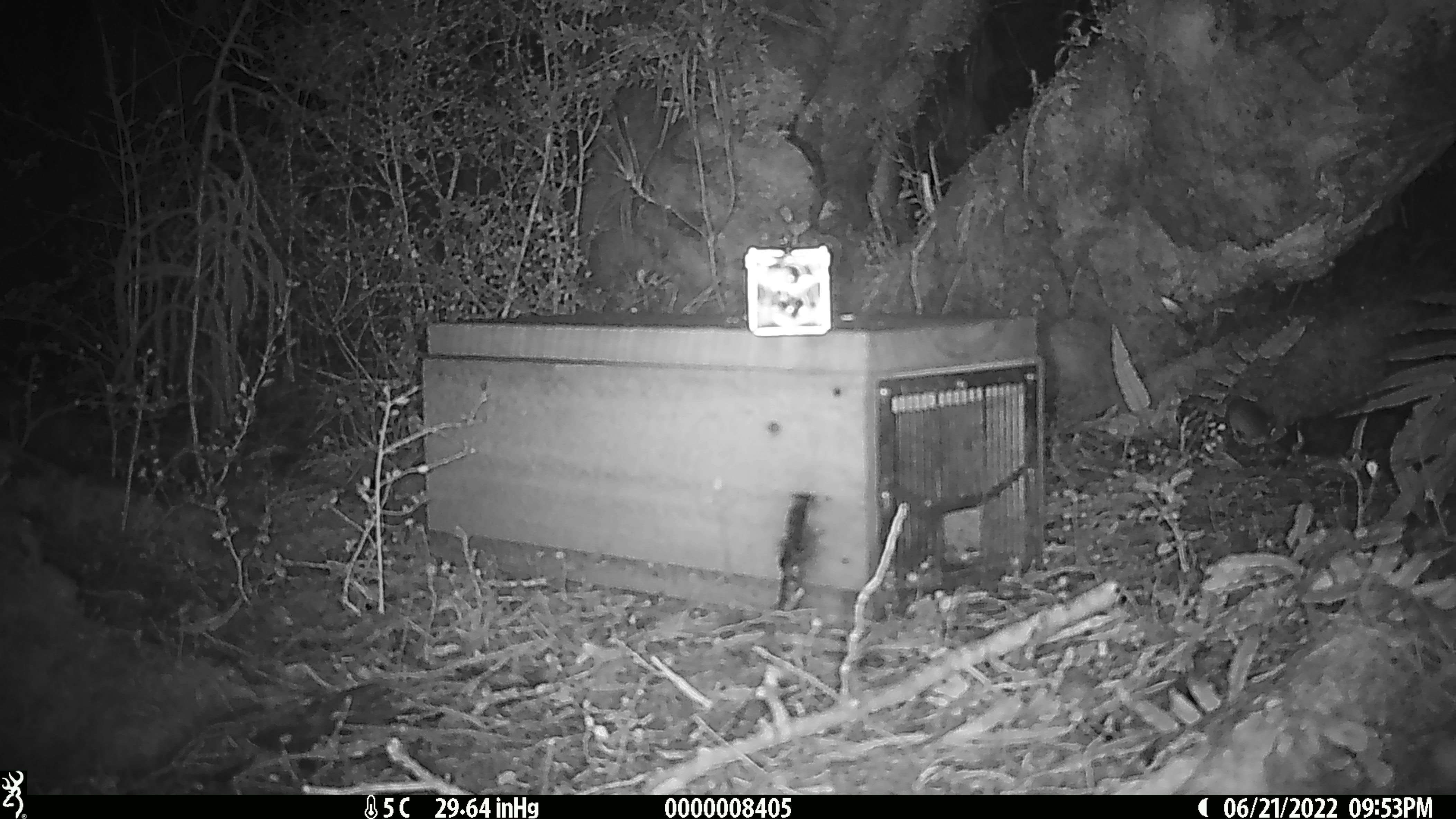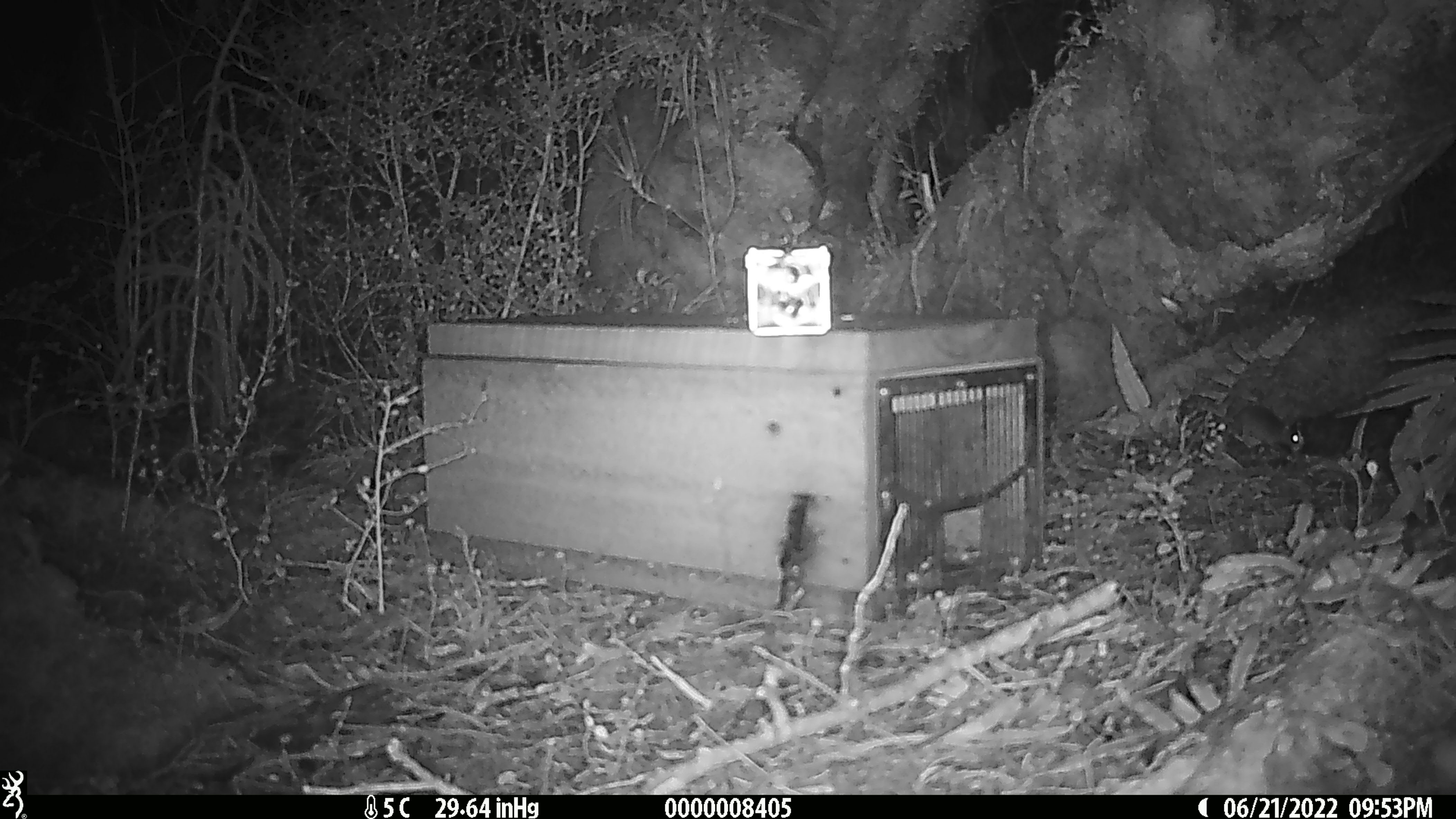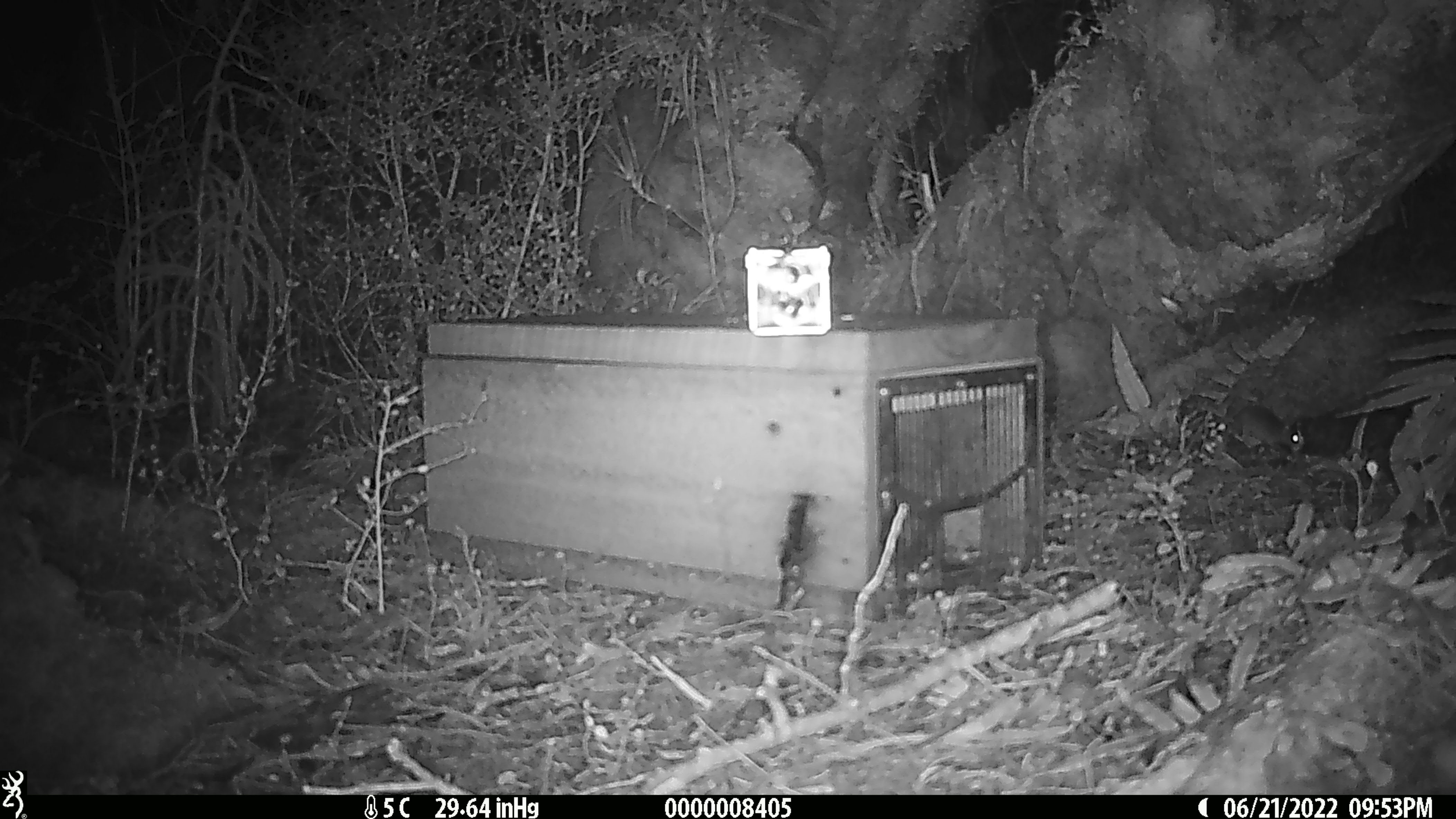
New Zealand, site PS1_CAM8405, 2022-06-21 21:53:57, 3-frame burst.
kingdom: Animalia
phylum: Chordata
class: Mammalia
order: Rodentia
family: Muridae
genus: Mus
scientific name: Mus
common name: mouse